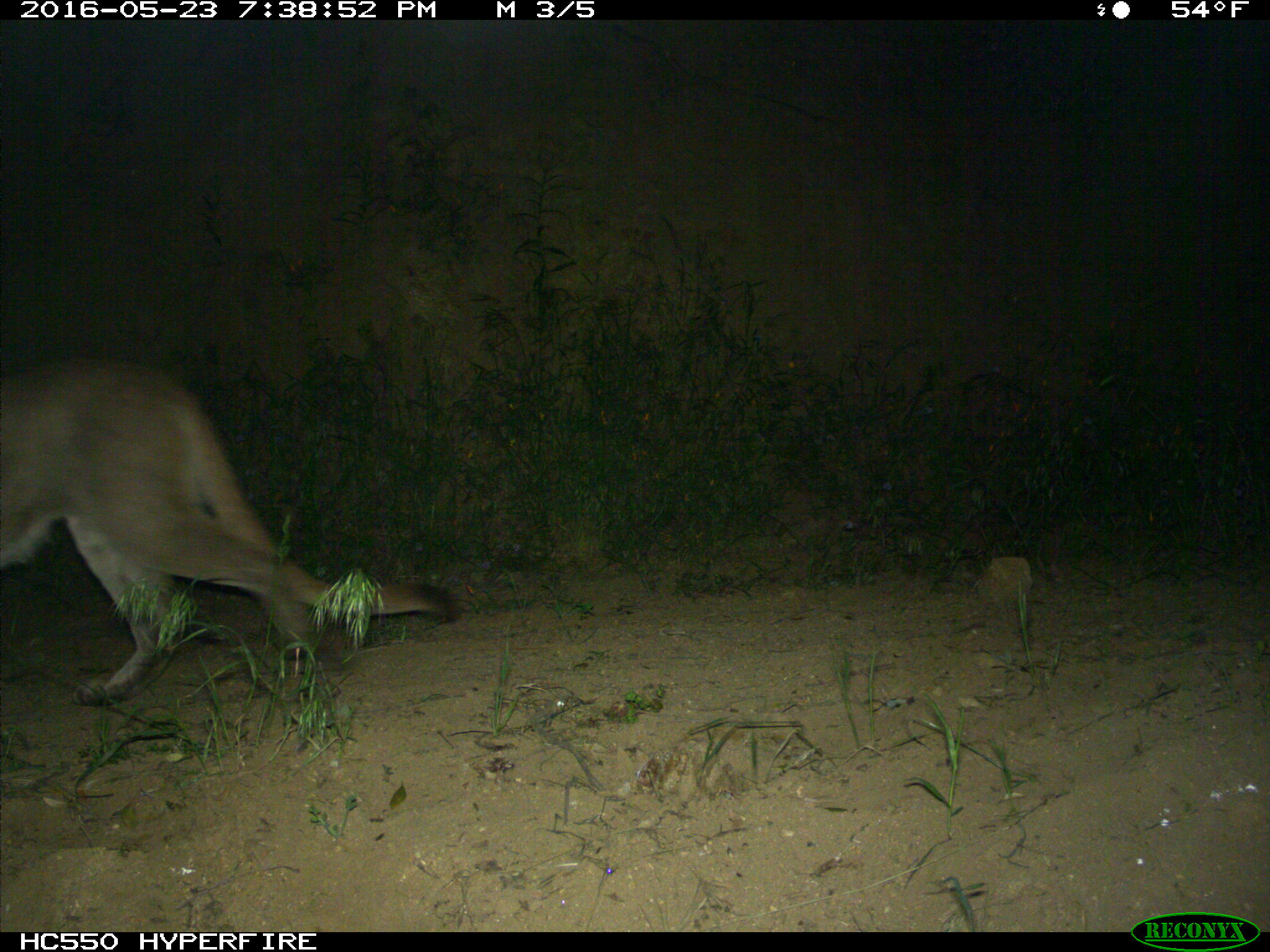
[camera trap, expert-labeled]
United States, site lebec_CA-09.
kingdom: Animalia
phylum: Chordata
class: Mammalia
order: Carnivora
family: Felidae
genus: Puma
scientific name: Puma concolor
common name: mountain lion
Puma concolor (mountain lion).